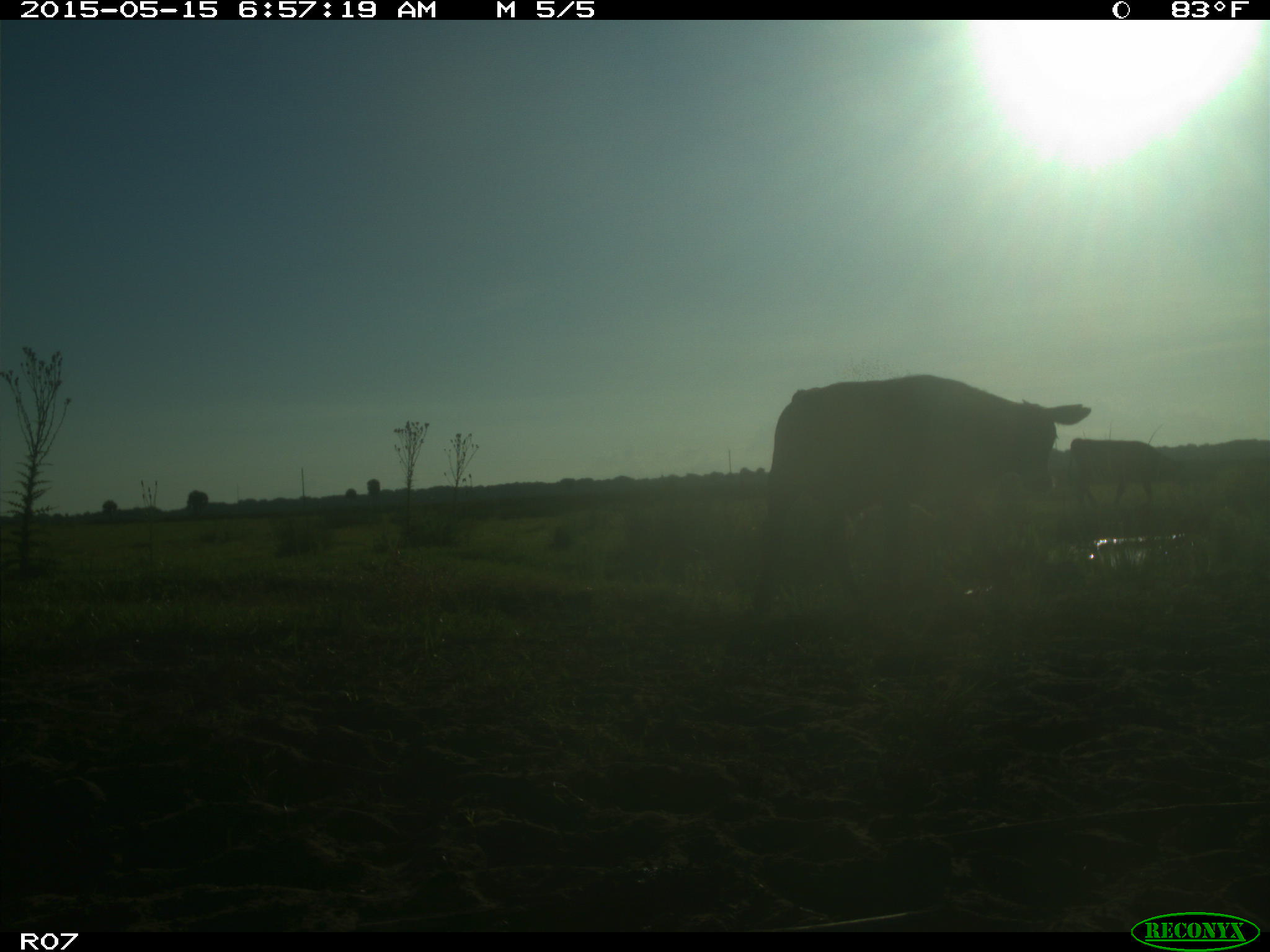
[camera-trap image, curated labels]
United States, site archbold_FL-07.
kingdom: Animalia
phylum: Chordata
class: Mammalia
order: Artiodactyla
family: Bovidae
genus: Bos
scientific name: Bos taurus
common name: domestic cow